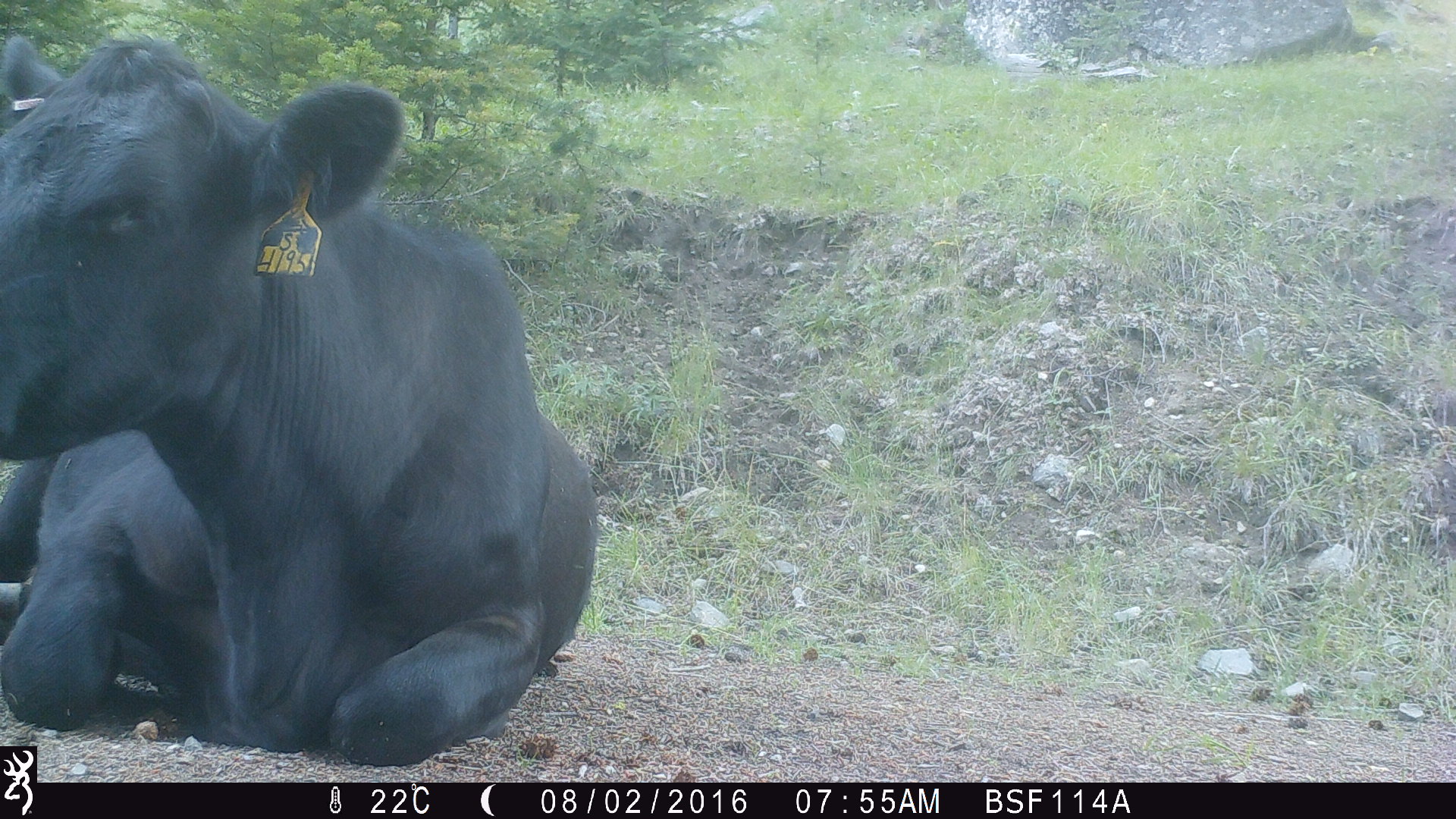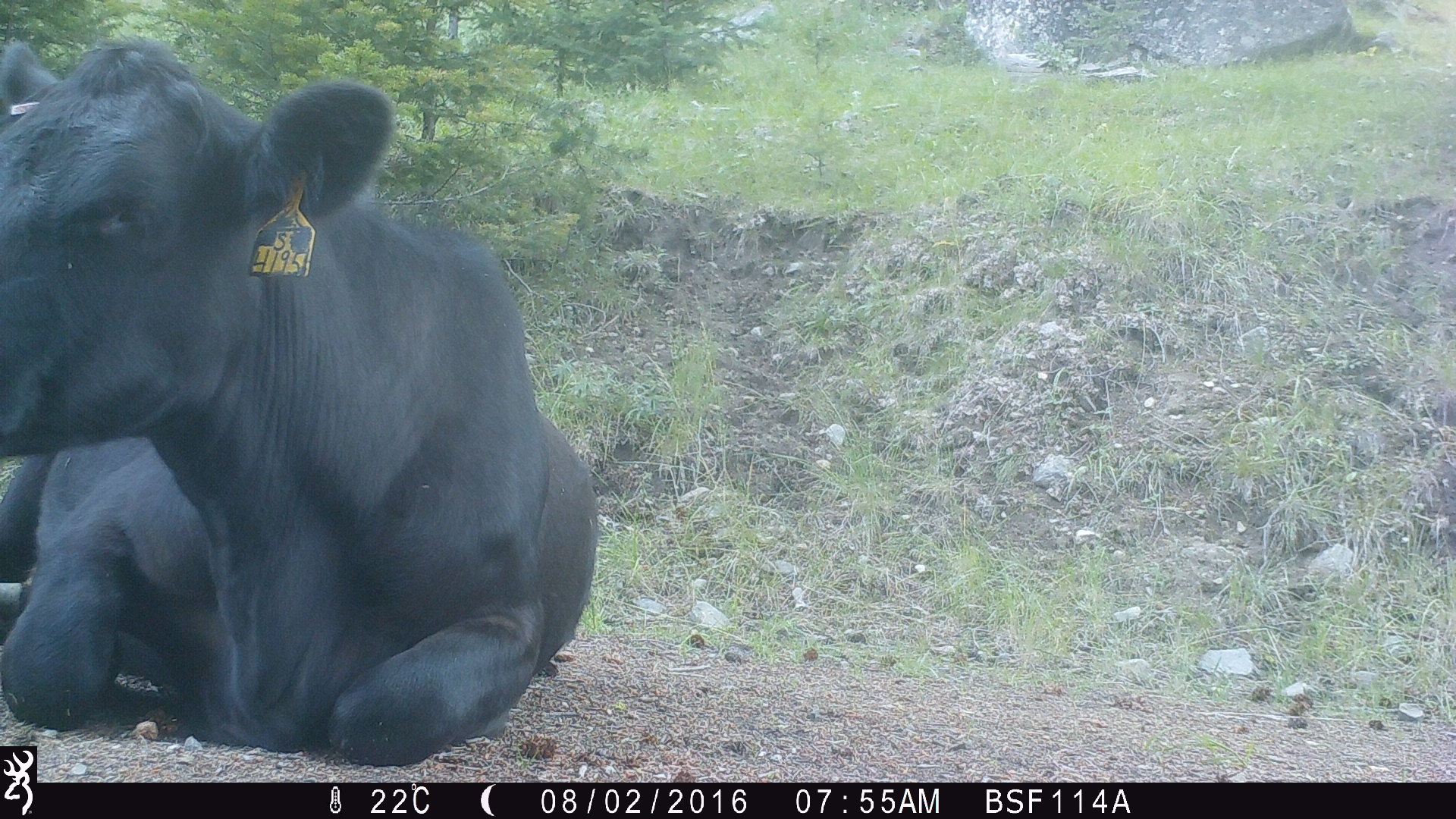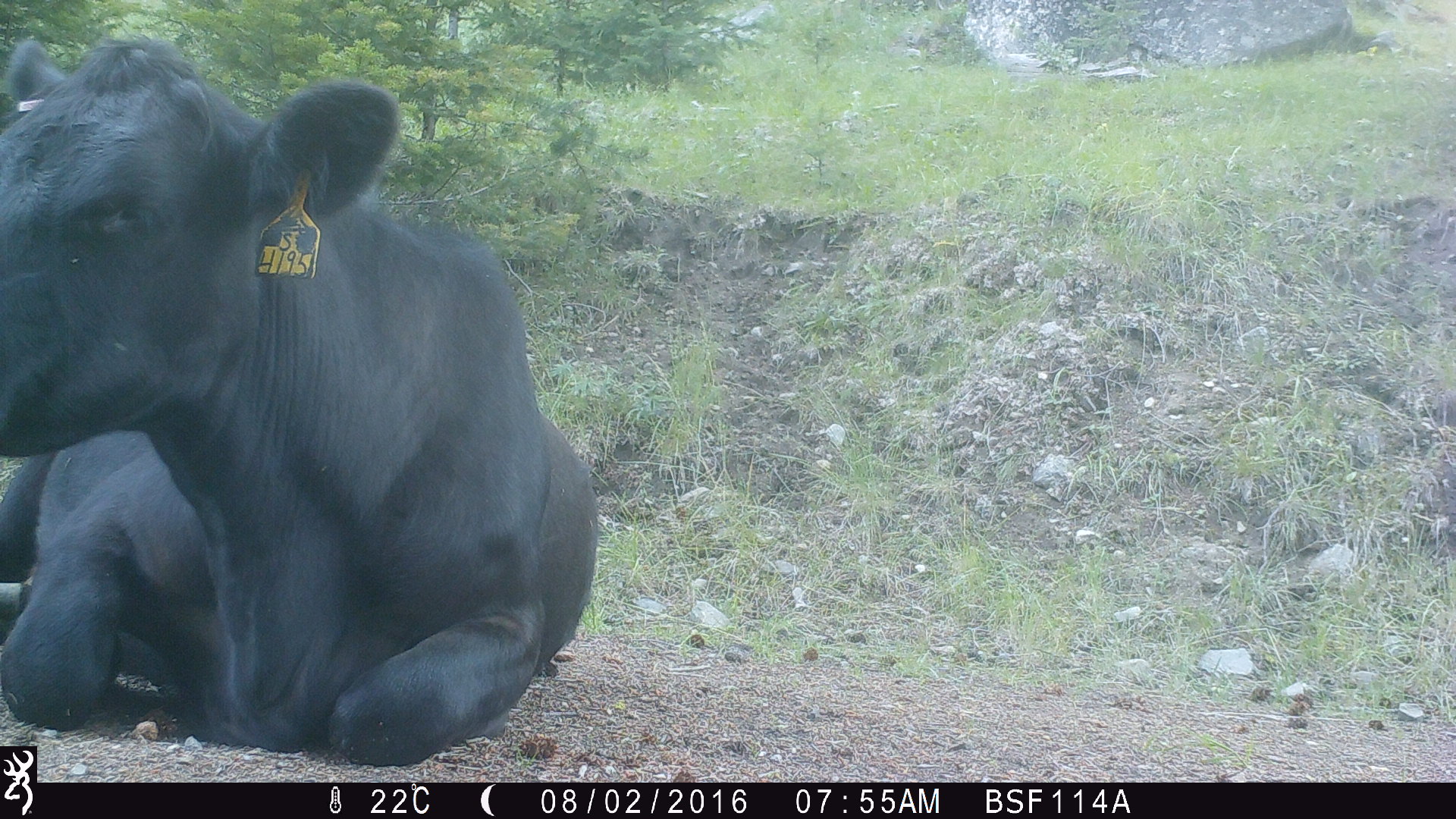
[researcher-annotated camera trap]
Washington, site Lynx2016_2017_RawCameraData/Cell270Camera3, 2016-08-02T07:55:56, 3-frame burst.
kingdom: Animalia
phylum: Chordata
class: Mammalia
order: Artiodactyla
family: Bovidae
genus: Bos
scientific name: Bos taurus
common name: domestic cattle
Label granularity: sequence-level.